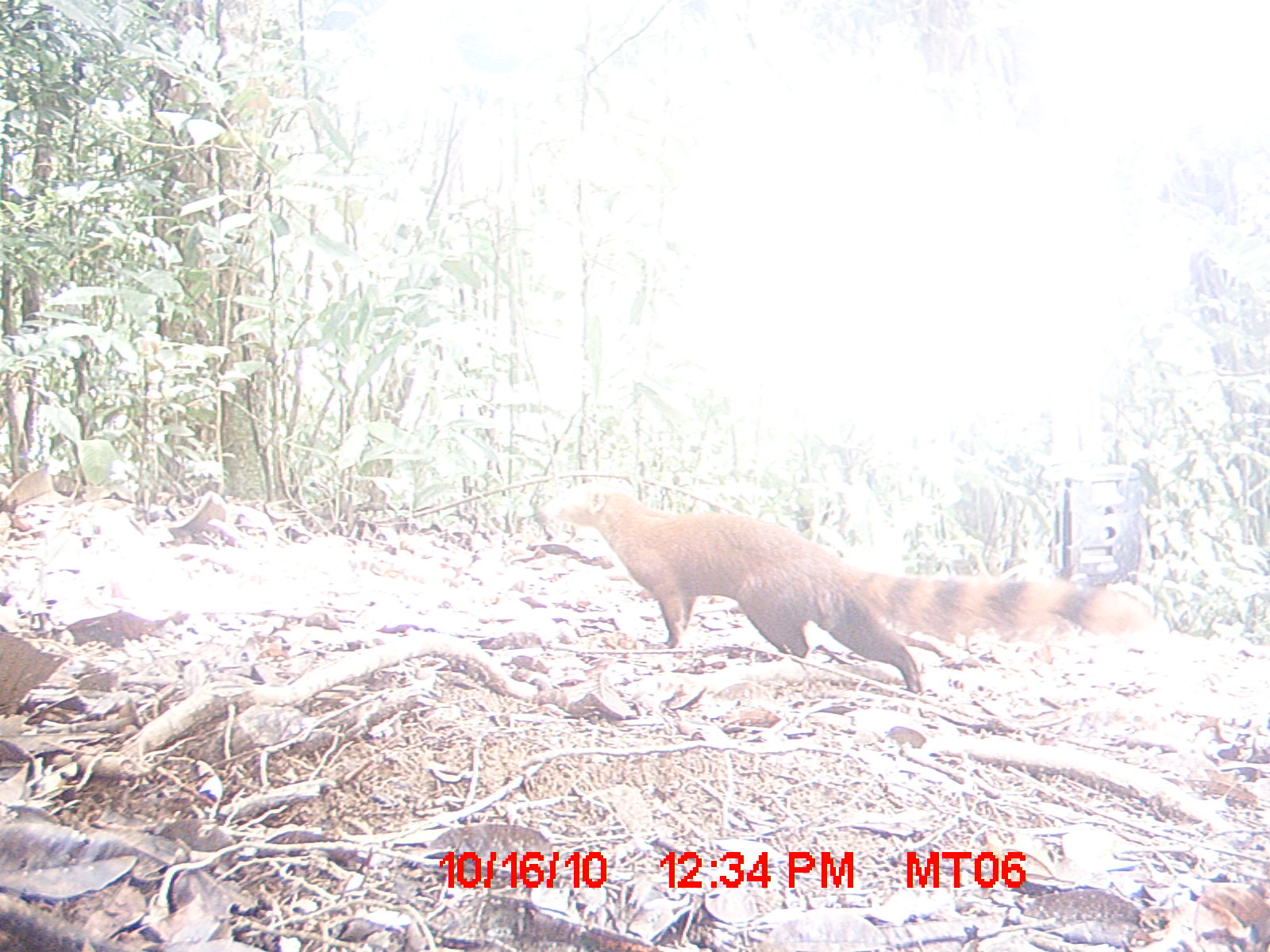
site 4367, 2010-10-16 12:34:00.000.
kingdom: Animalia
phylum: Chordata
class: Aves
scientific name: Aves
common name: bird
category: unknown bird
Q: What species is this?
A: Unknown bird (bird) (Aves).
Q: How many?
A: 1.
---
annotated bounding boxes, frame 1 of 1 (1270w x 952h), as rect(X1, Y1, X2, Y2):
unknown bird: rect(538, 478, 1154, 697)